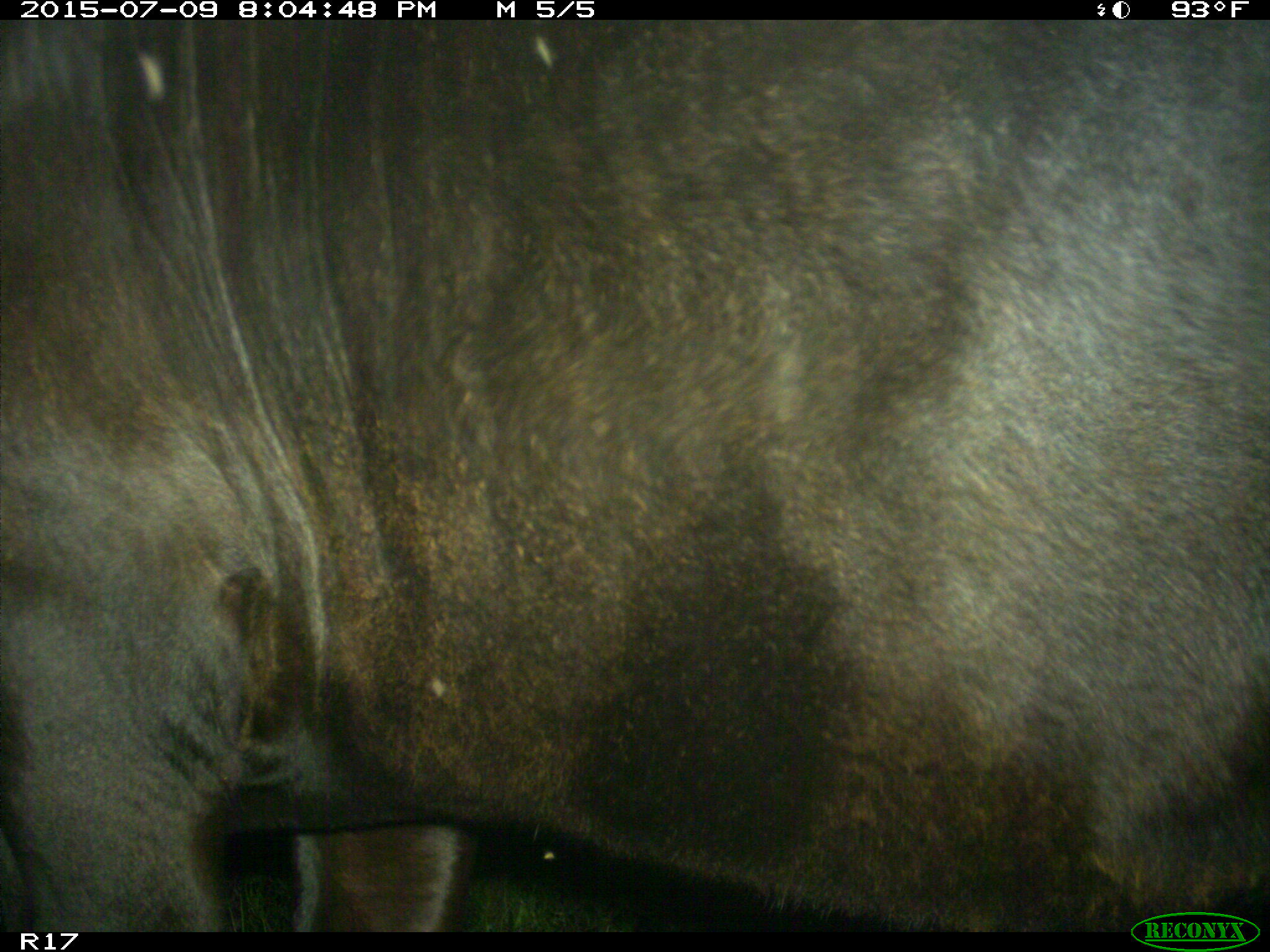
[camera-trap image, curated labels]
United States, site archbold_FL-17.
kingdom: Animalia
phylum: Chordata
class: Mammalia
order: Artiodactyla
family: Bovidae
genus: Bos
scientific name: Bos taurus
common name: domestic cow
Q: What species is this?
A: Bos taurus (domestic cow).